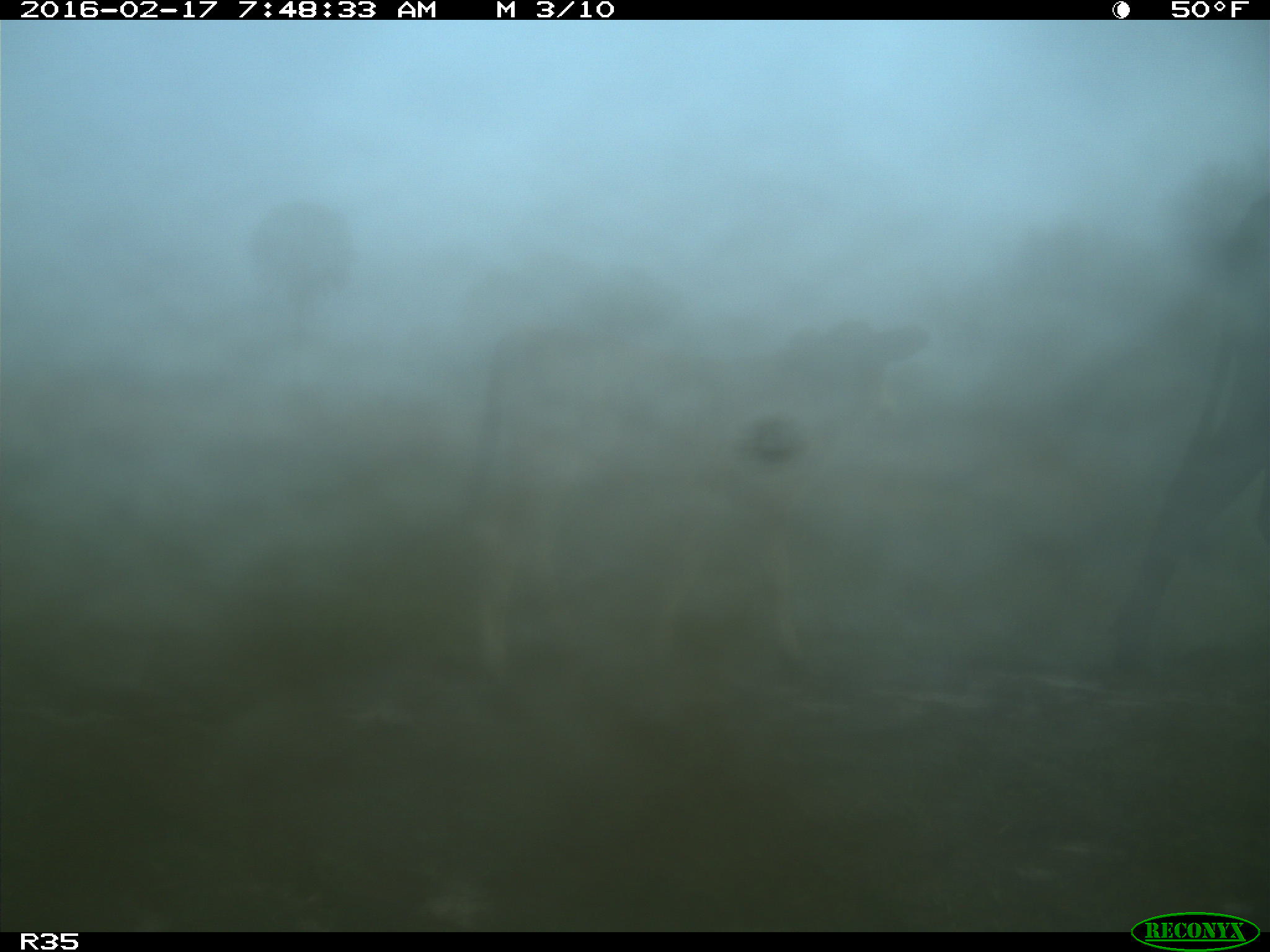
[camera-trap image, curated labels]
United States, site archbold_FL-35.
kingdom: Animalia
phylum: Chordata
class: Mammalia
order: Artiodactyla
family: Bovidae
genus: Bos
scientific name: Bos taurus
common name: domestic cow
Bos taurus (domestic cow).